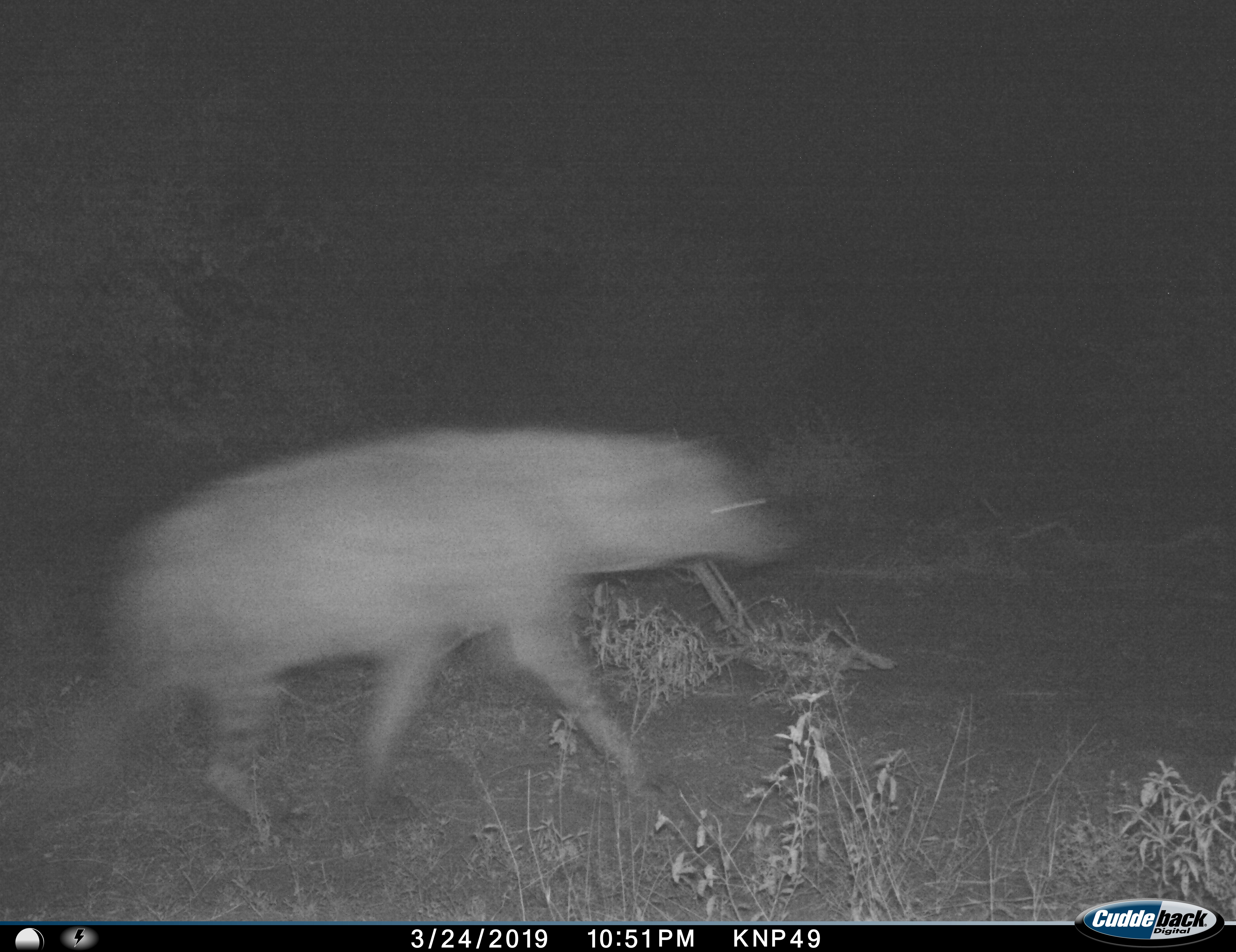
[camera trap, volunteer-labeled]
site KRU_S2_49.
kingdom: Animalia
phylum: Chordata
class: Mammalia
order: Carnivora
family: Hyaenidae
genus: Crocuta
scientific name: Crocuta crocuta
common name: spotted hyena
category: hyenaspotted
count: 1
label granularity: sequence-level